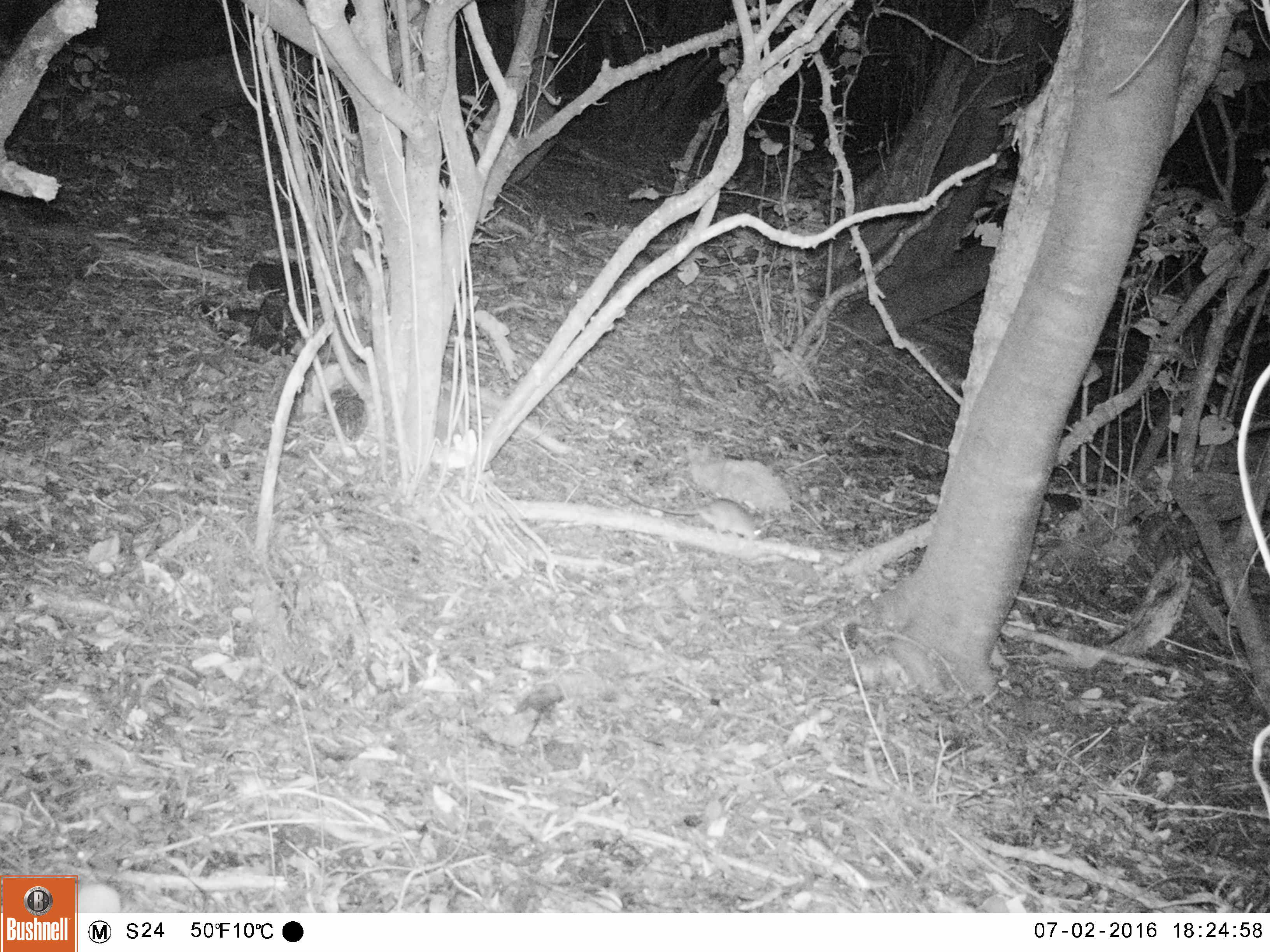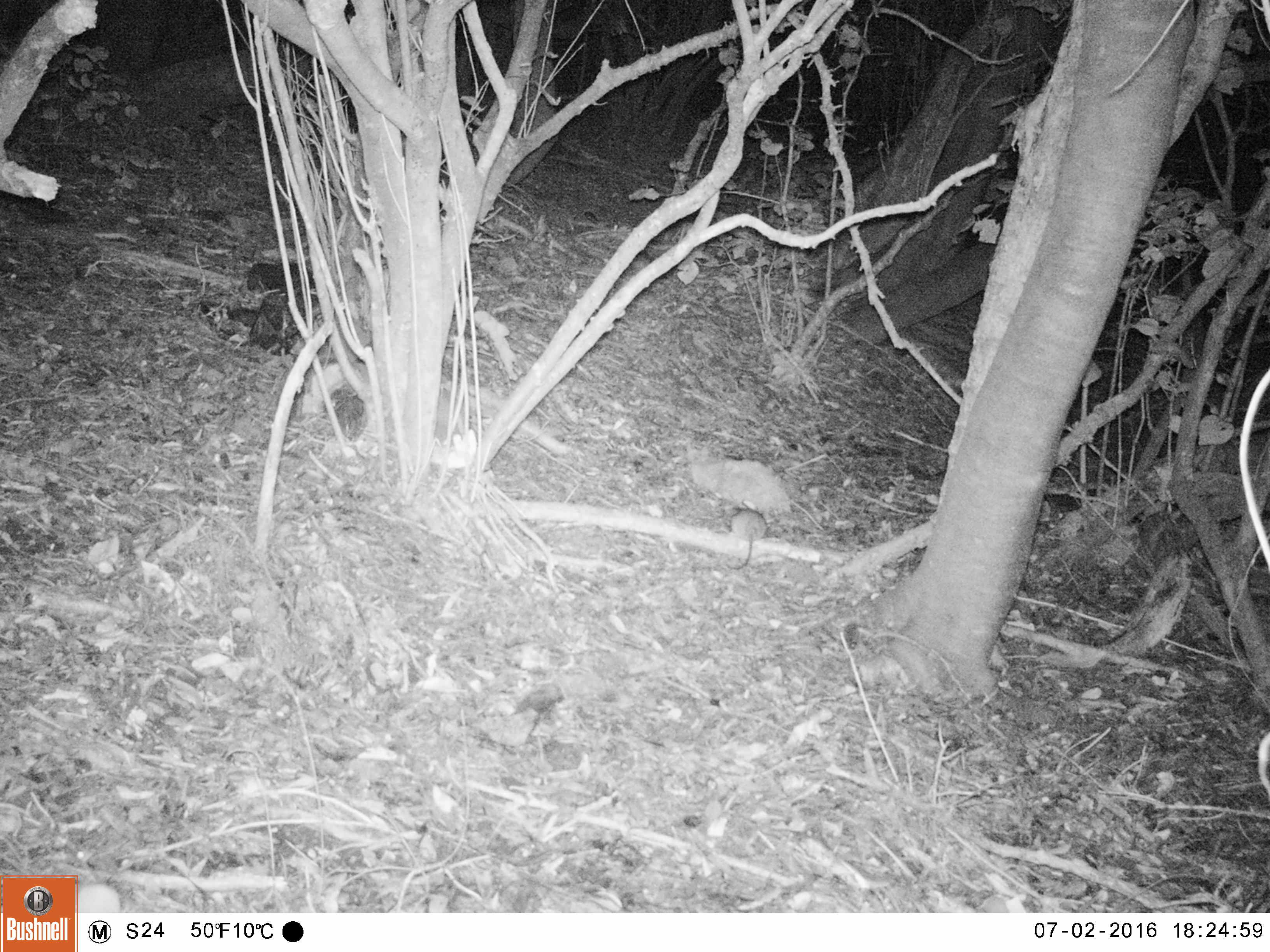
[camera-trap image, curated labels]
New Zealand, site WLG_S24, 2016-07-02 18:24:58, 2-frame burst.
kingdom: Animalia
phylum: Chordata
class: Mammalia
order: Rodentia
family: Muridae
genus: Rattus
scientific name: Rattus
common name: rat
Rat (Rattus).